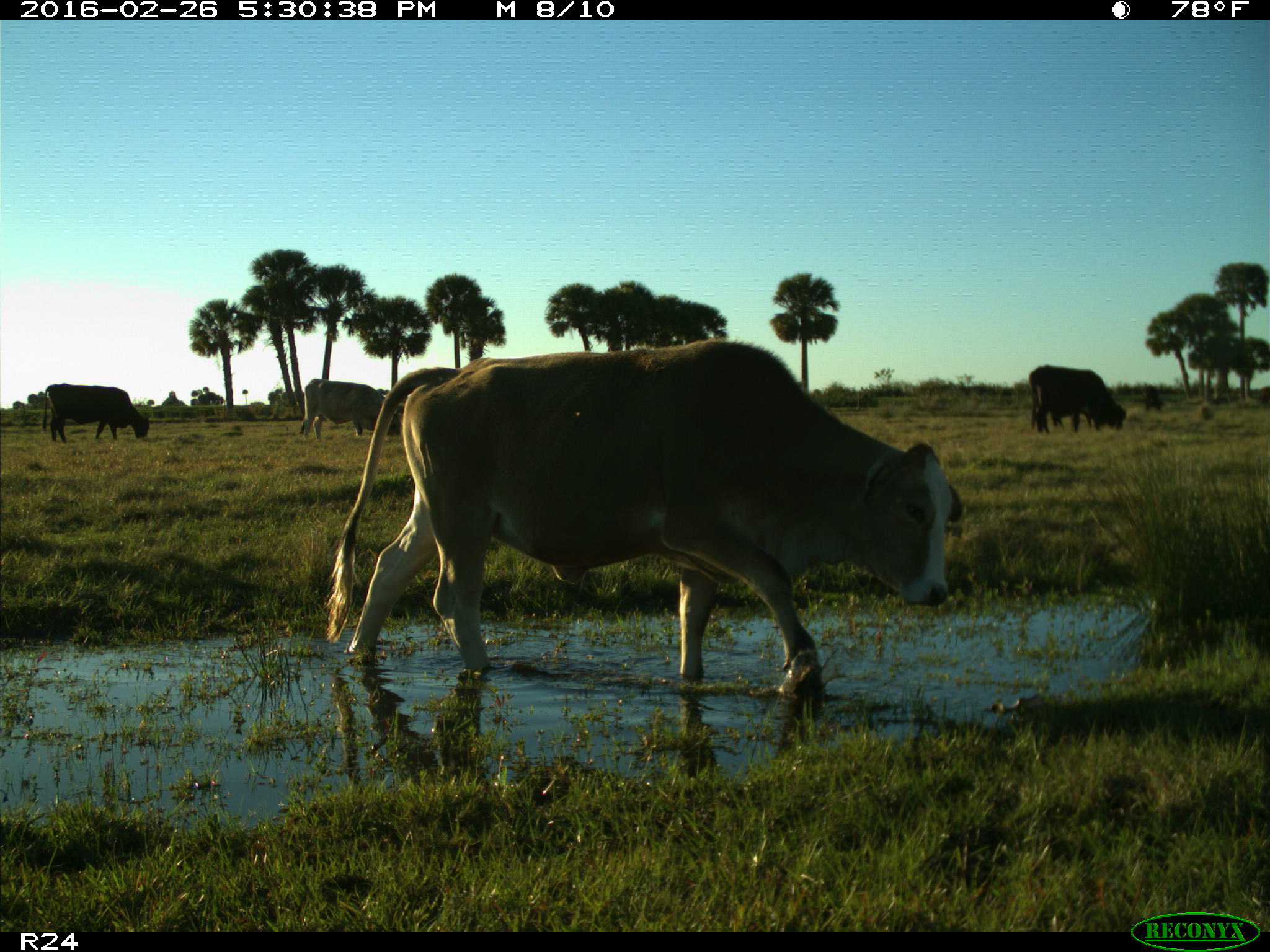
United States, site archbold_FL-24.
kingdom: Animalia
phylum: Chordata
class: Mammalia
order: Artiodactyla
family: Bovidae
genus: Bos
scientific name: Bos taurus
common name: domestic cow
Bos taurus (domestic cow).